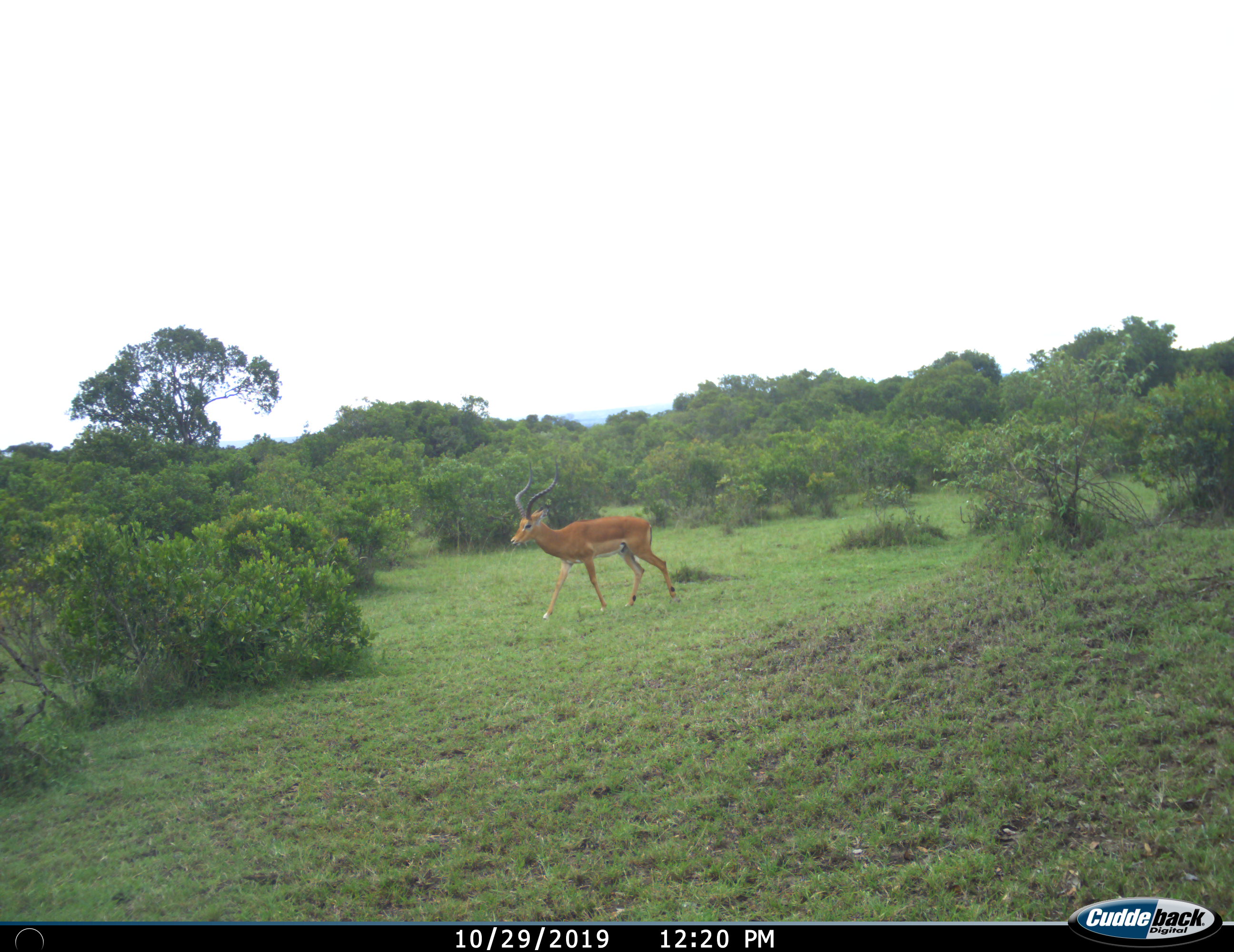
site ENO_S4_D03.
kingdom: Animalia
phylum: Chordata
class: Mammalia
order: Artiodactyla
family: Bovidae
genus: Aepyceros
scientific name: Aepyceros melampus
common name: impala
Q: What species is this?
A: Impala (Aepyceros melampus).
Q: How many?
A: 1.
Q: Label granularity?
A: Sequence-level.